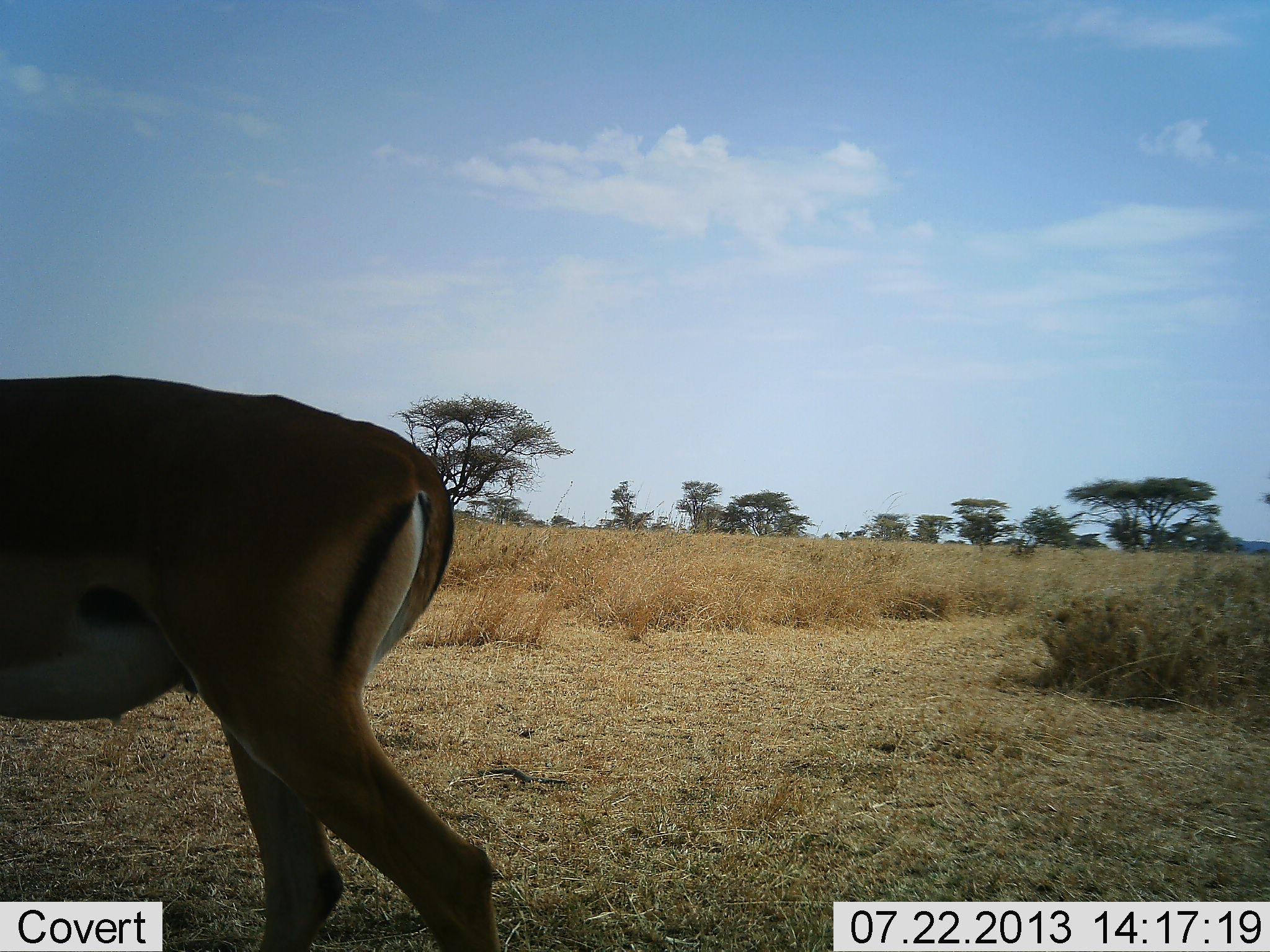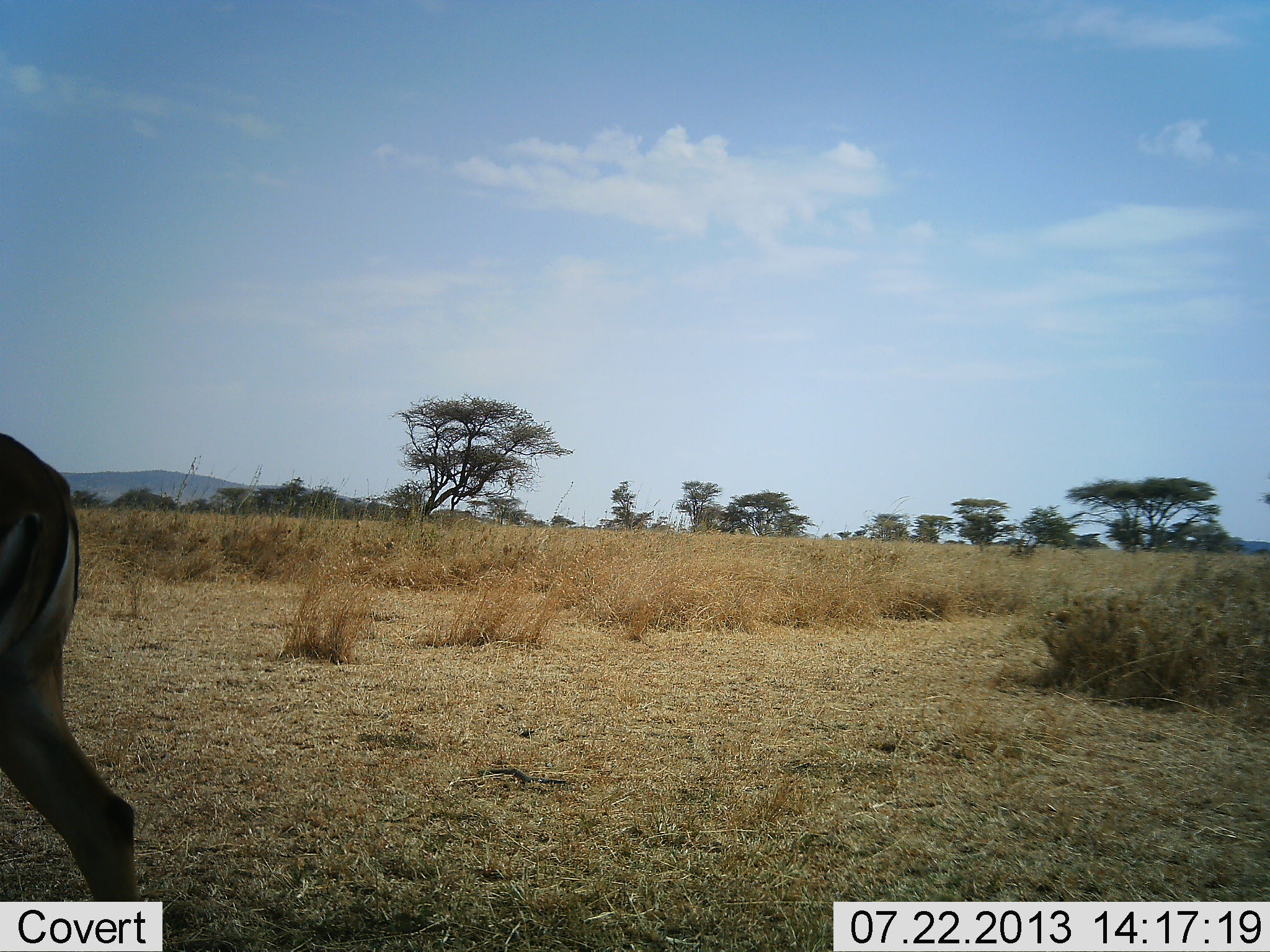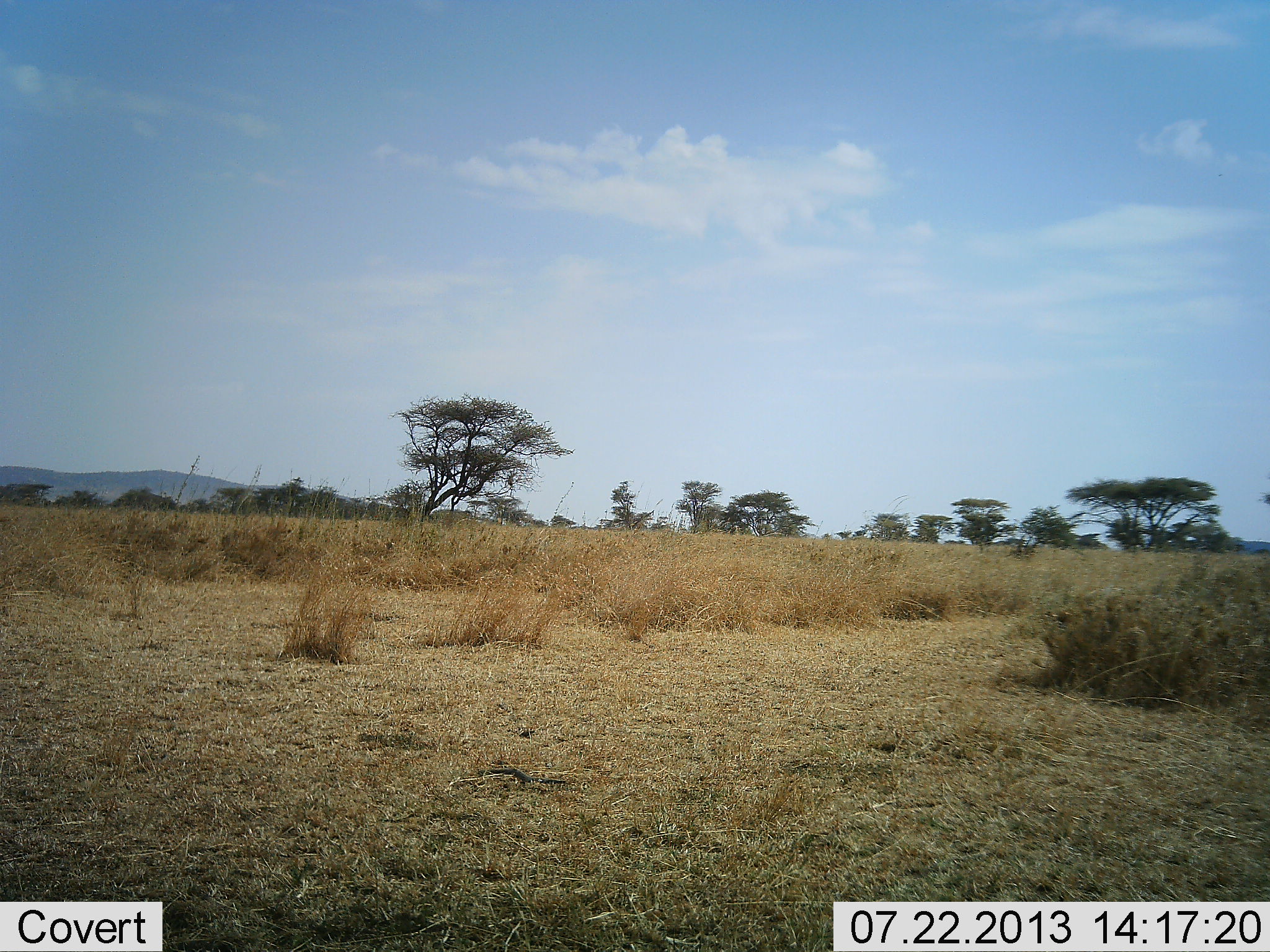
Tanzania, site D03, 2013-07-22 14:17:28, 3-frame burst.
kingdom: Animalia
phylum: Chordata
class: Mammalia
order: Artiodactyla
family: Bovidae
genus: Aepyceros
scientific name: Aepyceros melampus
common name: impala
Impala (Aepyceros melampus), count 1. Behavior (volunteer vote fractions): standing 7%, resting 0%, moving 93%, interacting 0%. Young present (vote fraction): 0%. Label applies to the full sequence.